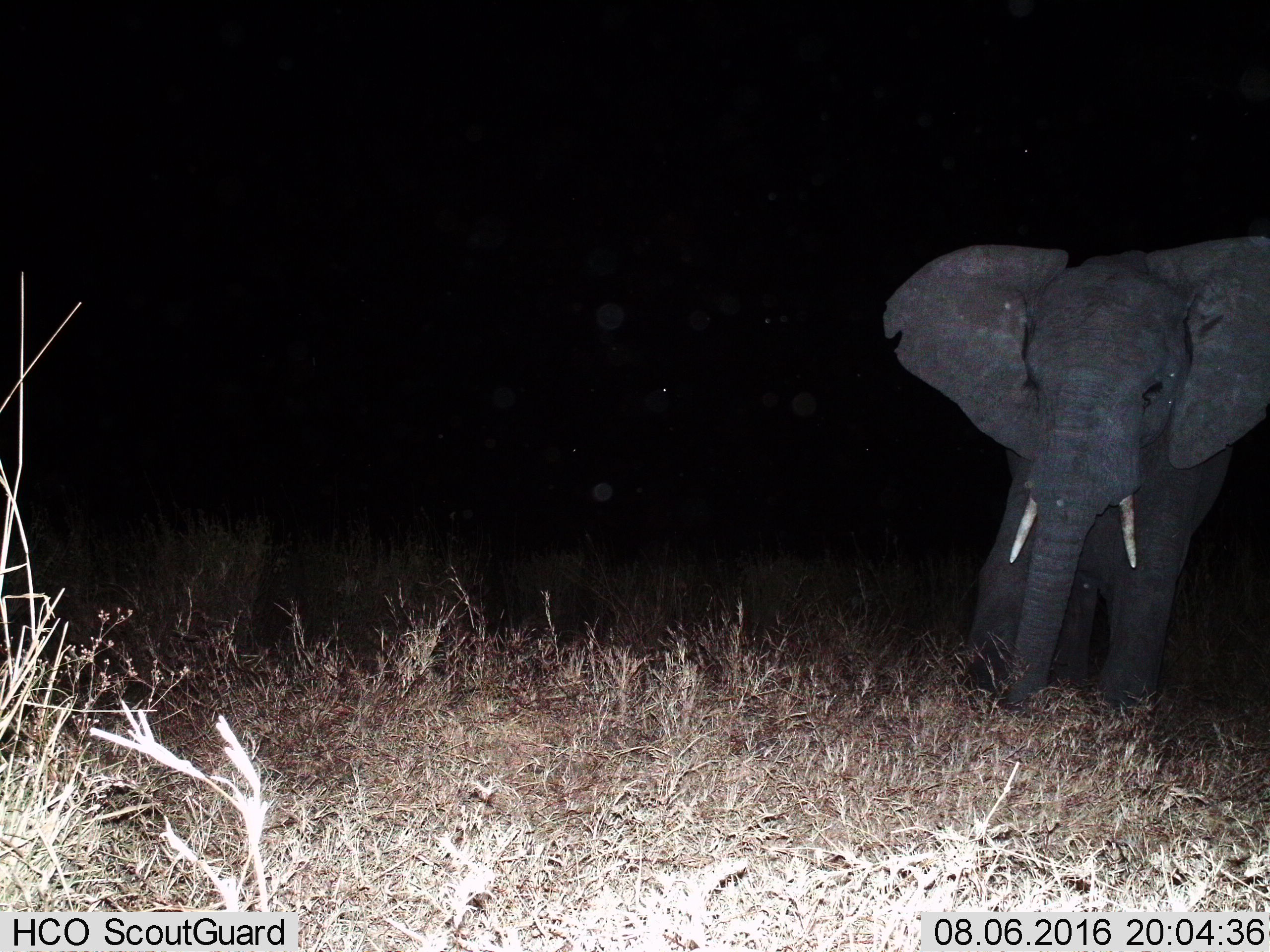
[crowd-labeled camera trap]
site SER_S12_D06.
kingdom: Animalia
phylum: Chordata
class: Mammalia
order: Proboscidea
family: Elephantidae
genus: Loxodonta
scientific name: Loxodonta africana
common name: african bush elephant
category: elephant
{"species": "elephant (african bush elephant) (Loxodonta africana)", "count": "1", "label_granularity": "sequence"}